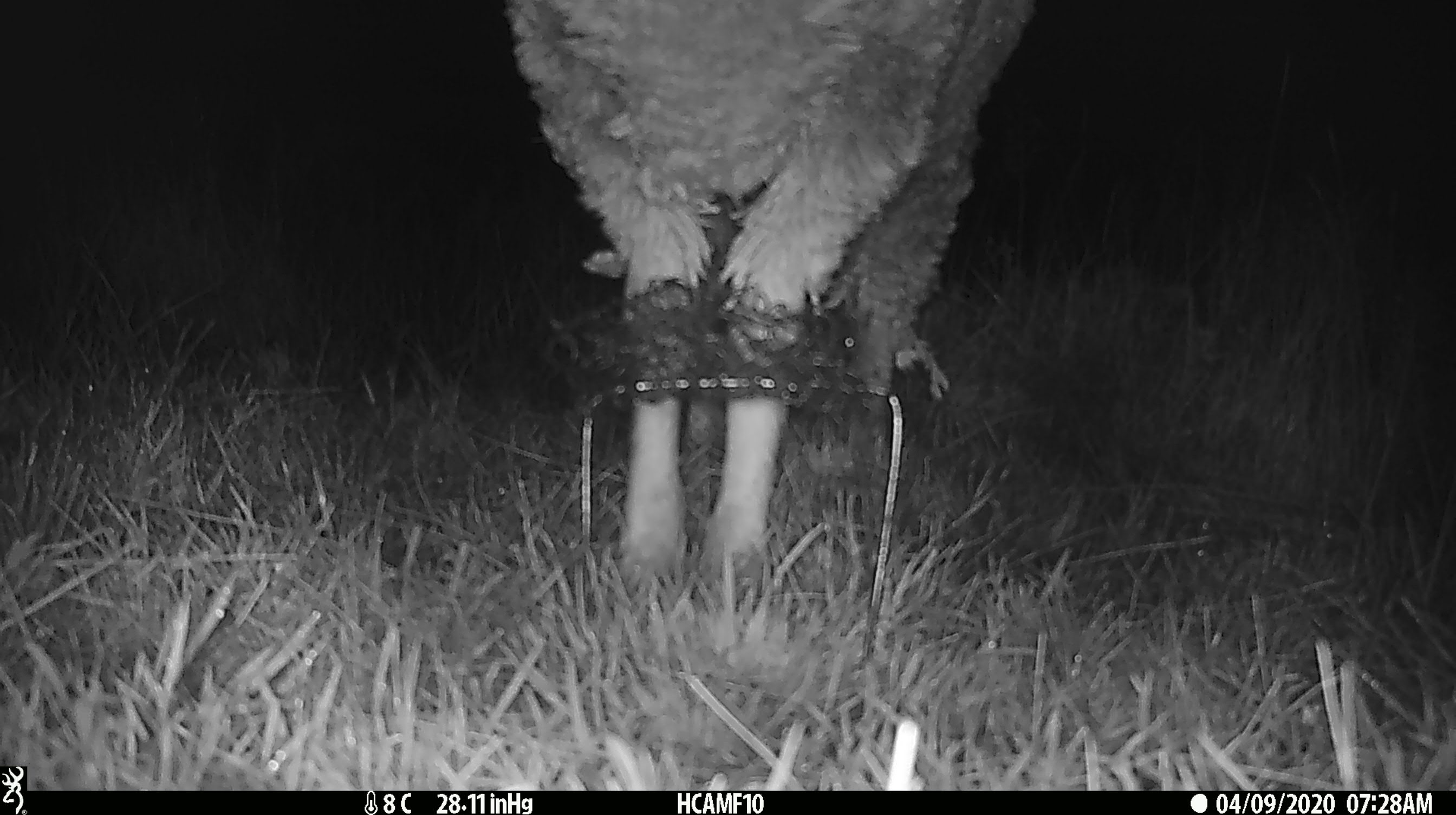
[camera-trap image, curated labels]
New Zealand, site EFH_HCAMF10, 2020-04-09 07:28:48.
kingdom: Animalia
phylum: Chordata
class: Mammalia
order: Artiodactyla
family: Bovidae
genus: Ovis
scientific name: Ovis aries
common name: domestic sheep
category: sheep